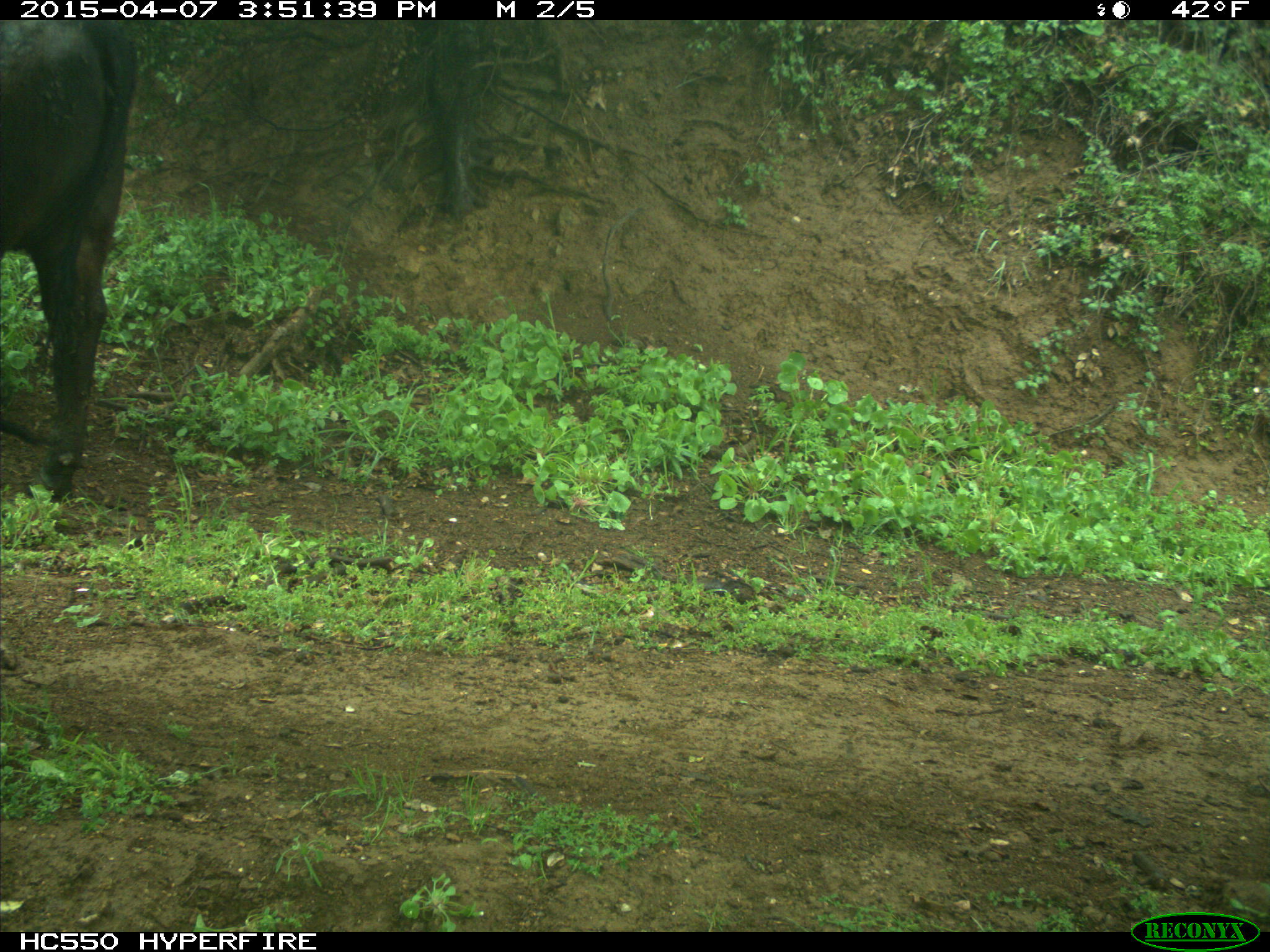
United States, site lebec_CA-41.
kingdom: Animalia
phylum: Chordata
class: Mammalia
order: Artiodactyla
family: Bovidae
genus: Bos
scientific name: Bos taurus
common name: domestic cow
Bos taurus (domestic cow).